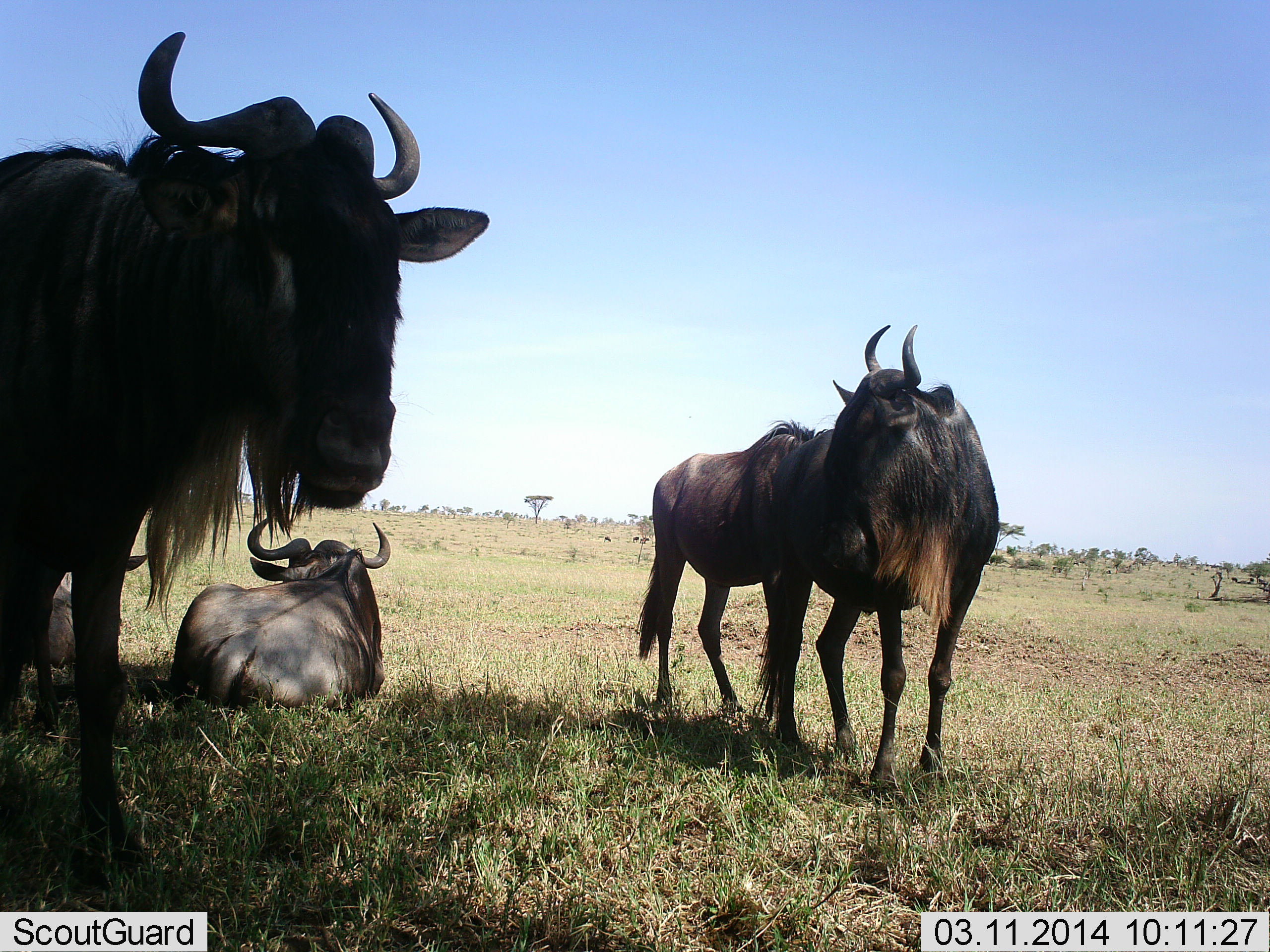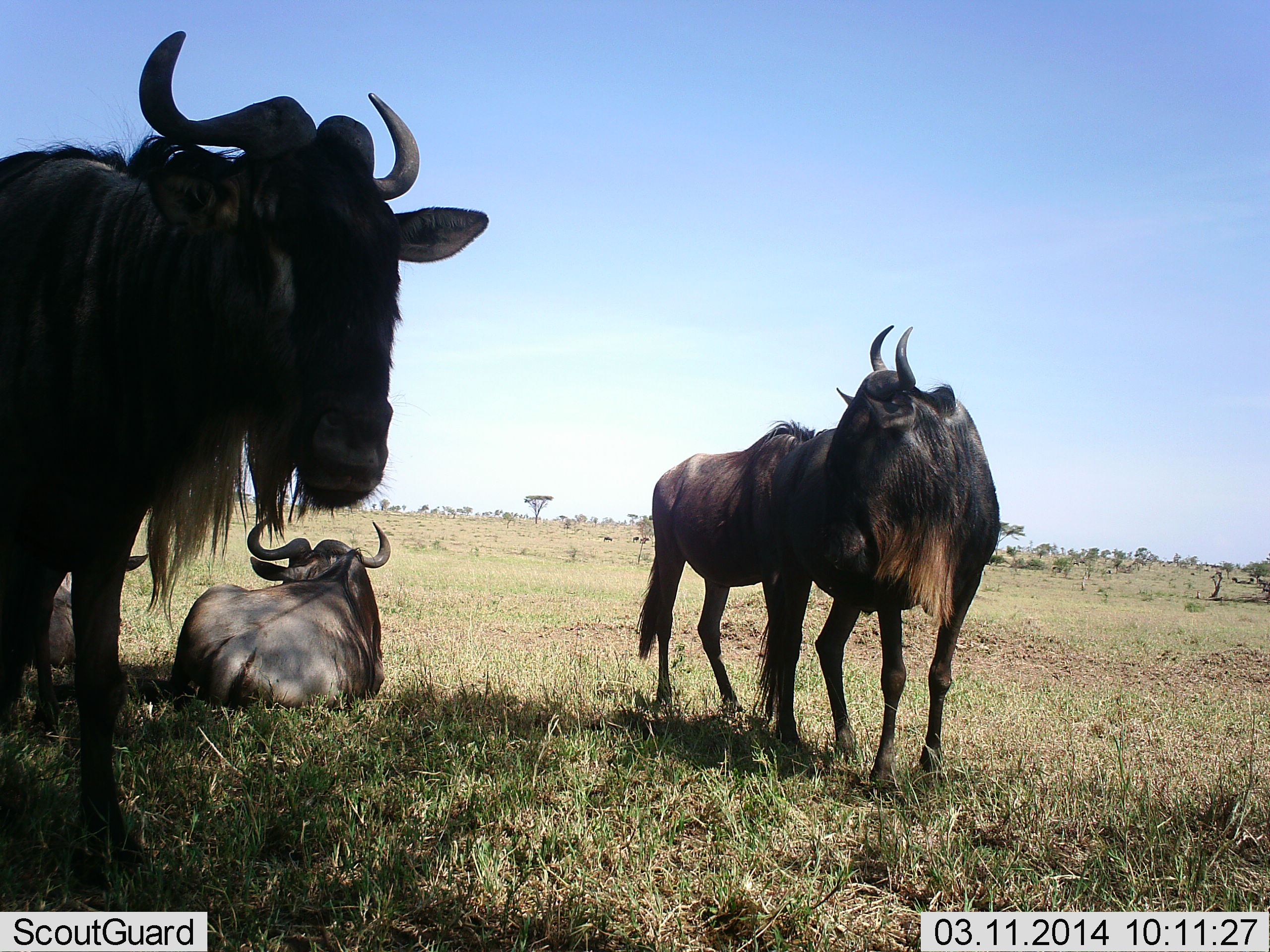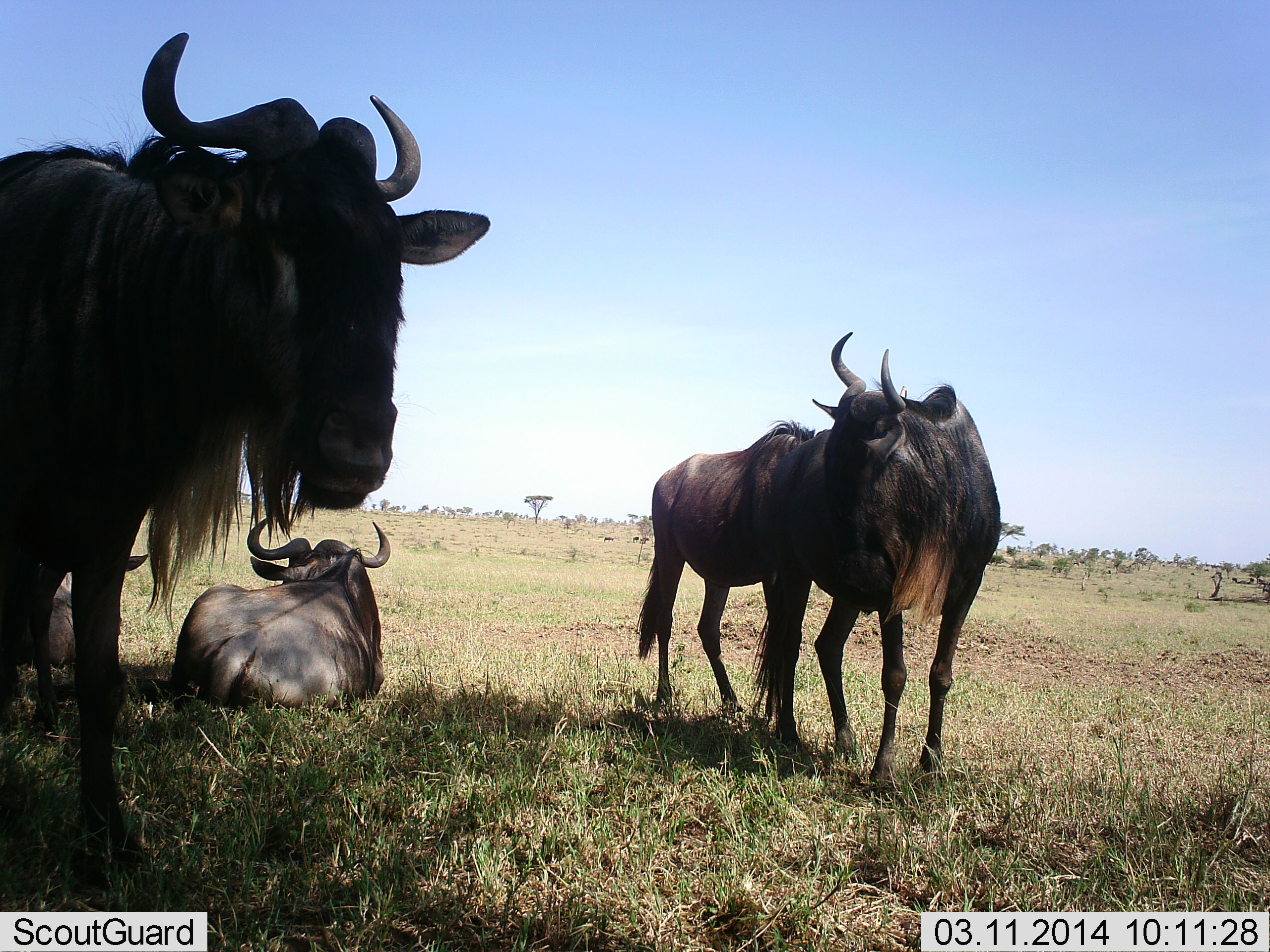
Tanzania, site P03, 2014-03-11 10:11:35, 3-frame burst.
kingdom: Animalia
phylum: Chordata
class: Mammalia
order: Artiodactyla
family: Bovidae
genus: Connochaetes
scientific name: Connochaetes taurinus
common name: blue wildebeest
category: wildebeest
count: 5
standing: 100%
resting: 100%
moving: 0%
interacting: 0%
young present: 0%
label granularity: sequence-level